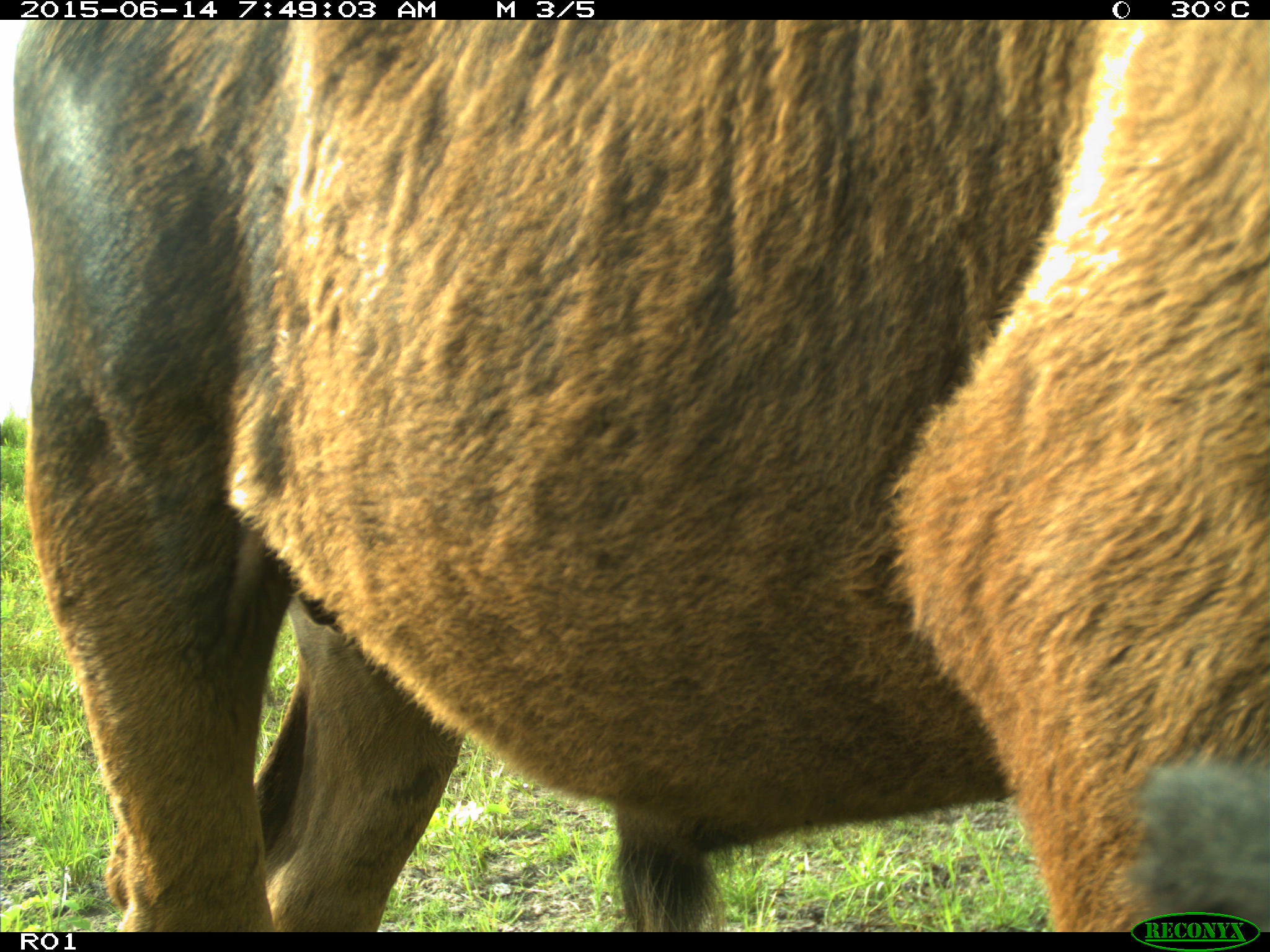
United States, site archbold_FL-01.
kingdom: Animalia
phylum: Chordata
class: Mammalia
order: Artiodactyla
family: Bovidae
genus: Bos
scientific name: Bos taurus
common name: domestic cow